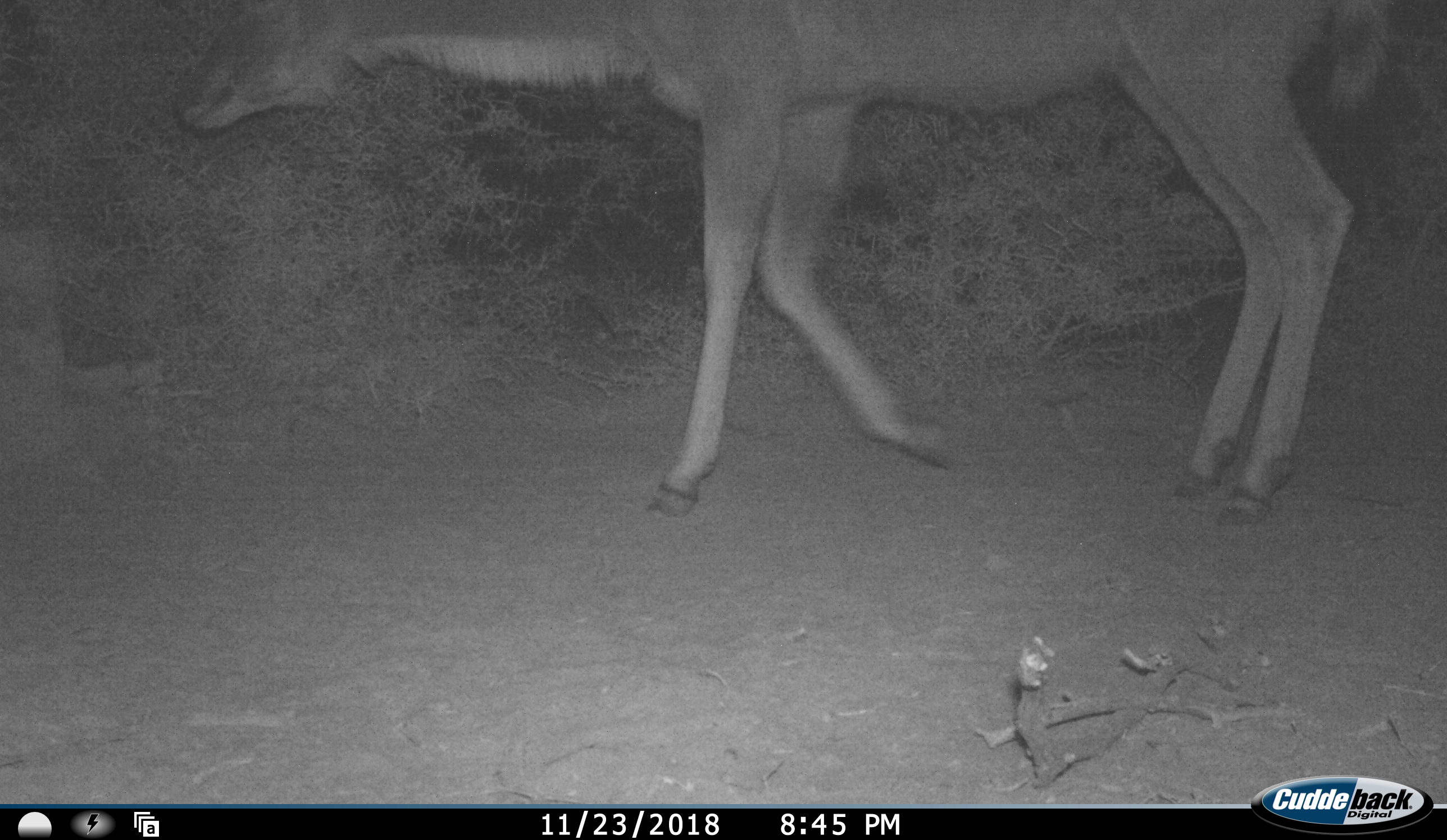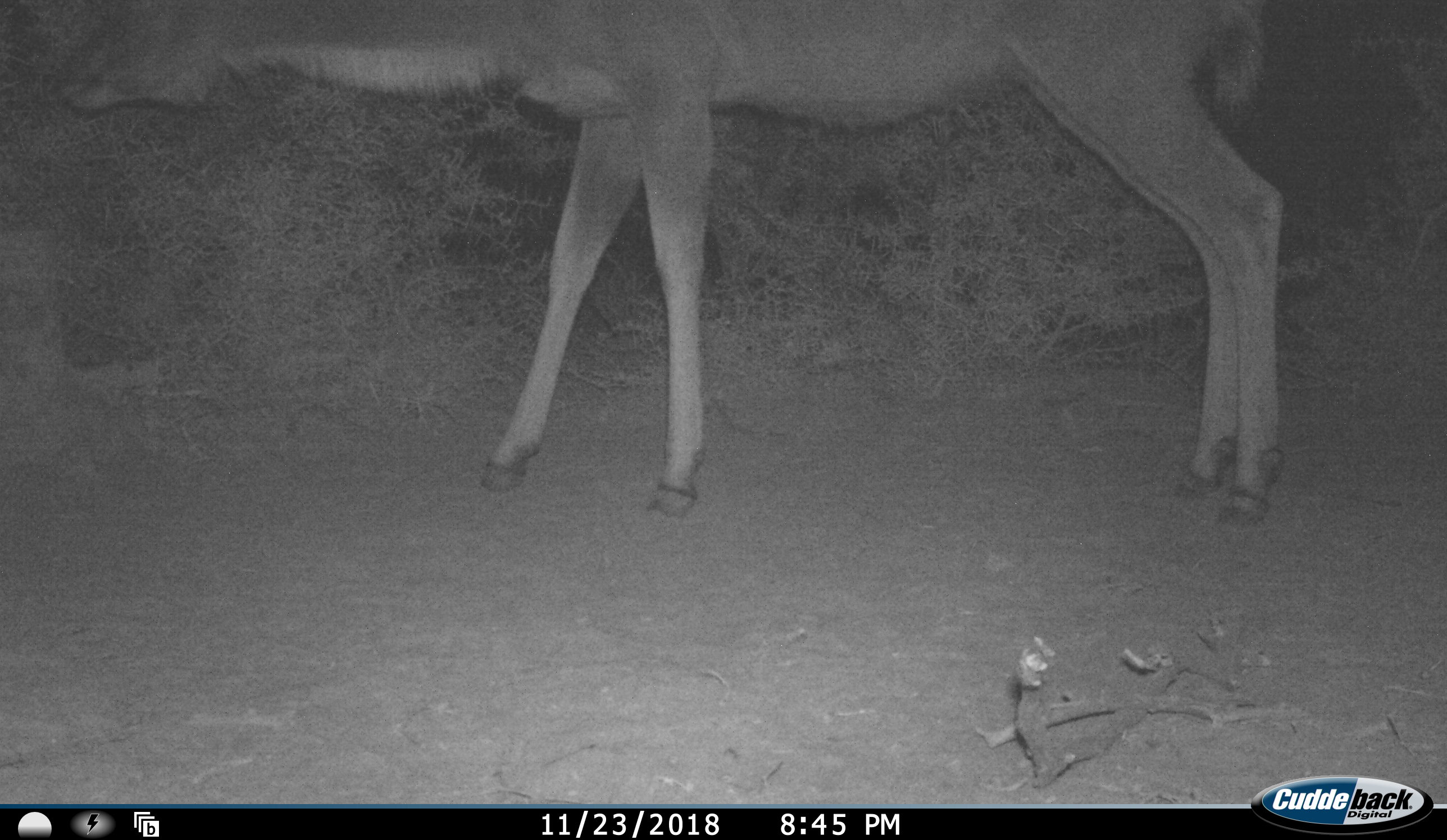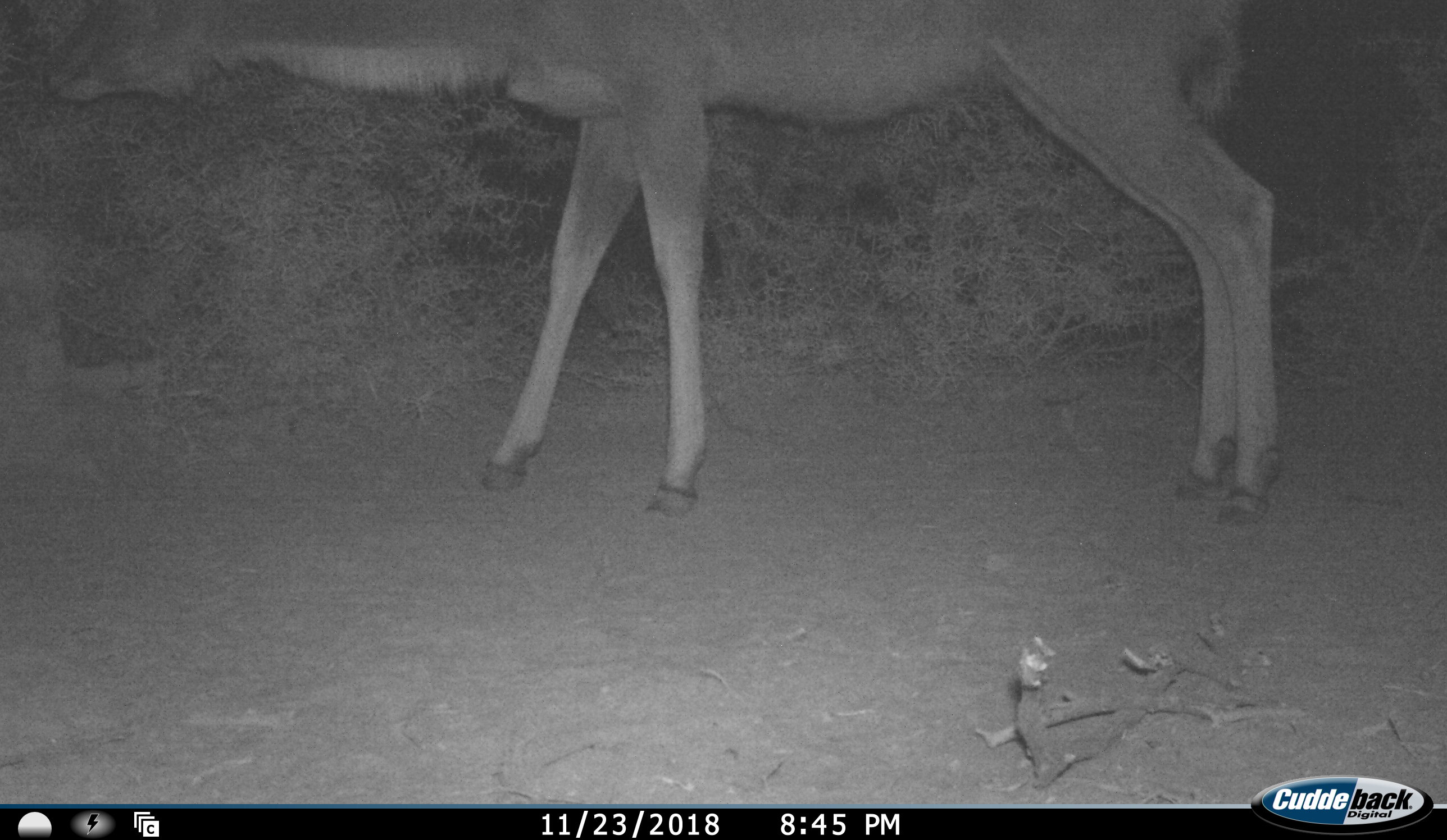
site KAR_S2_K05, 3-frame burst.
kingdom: Animalia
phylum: Chordata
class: Mammalia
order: Artiodactyla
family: Bovidae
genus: Tragelaphus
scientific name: Tragelaphus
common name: kudu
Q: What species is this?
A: Kudu (Tragelaphus).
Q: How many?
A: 1.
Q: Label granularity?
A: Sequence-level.